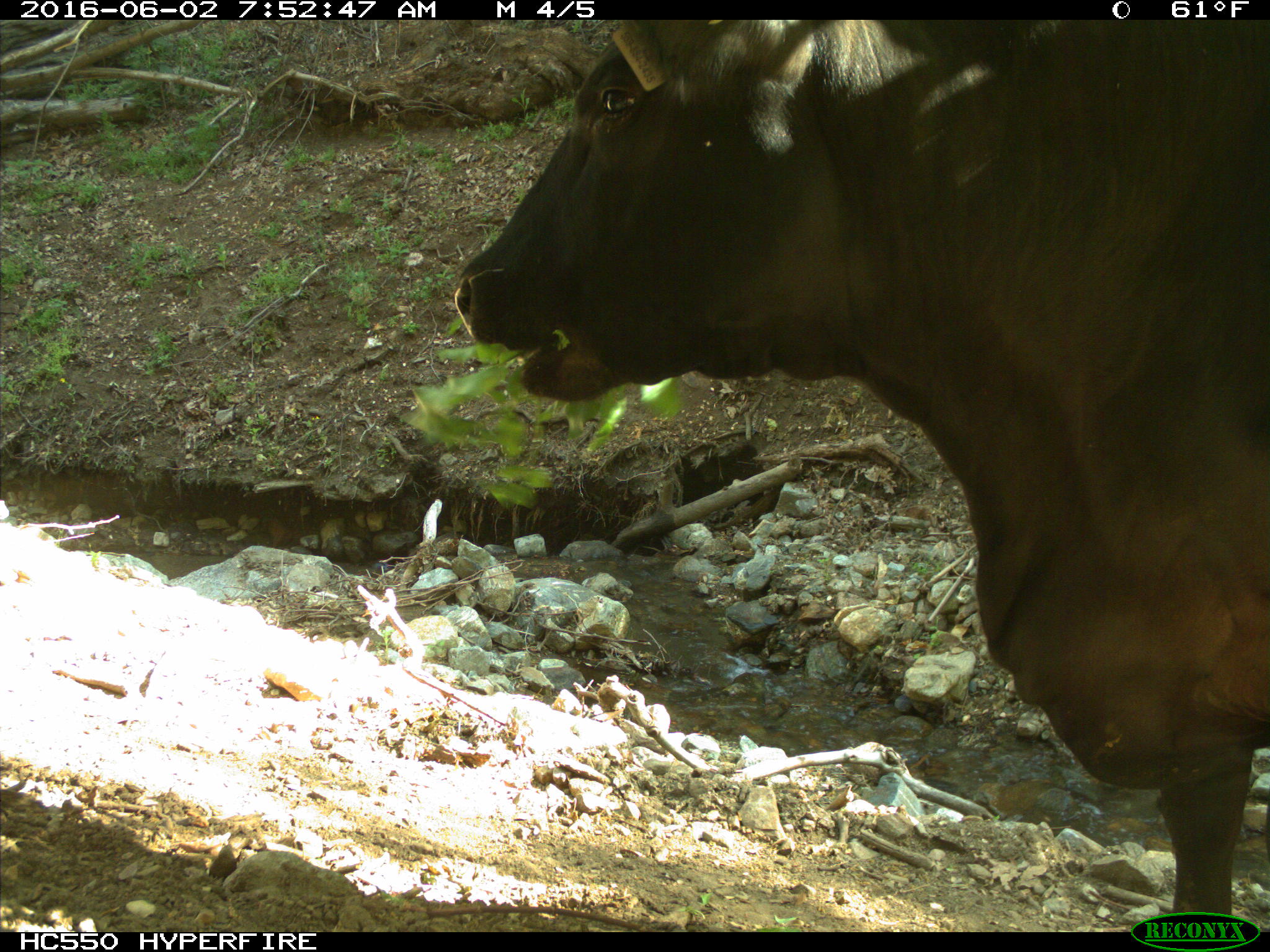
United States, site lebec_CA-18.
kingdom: Animalia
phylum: Chordata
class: Mammalia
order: Artiodactyla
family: Bovidae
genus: Bos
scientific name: Bos taurus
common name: domestic cow